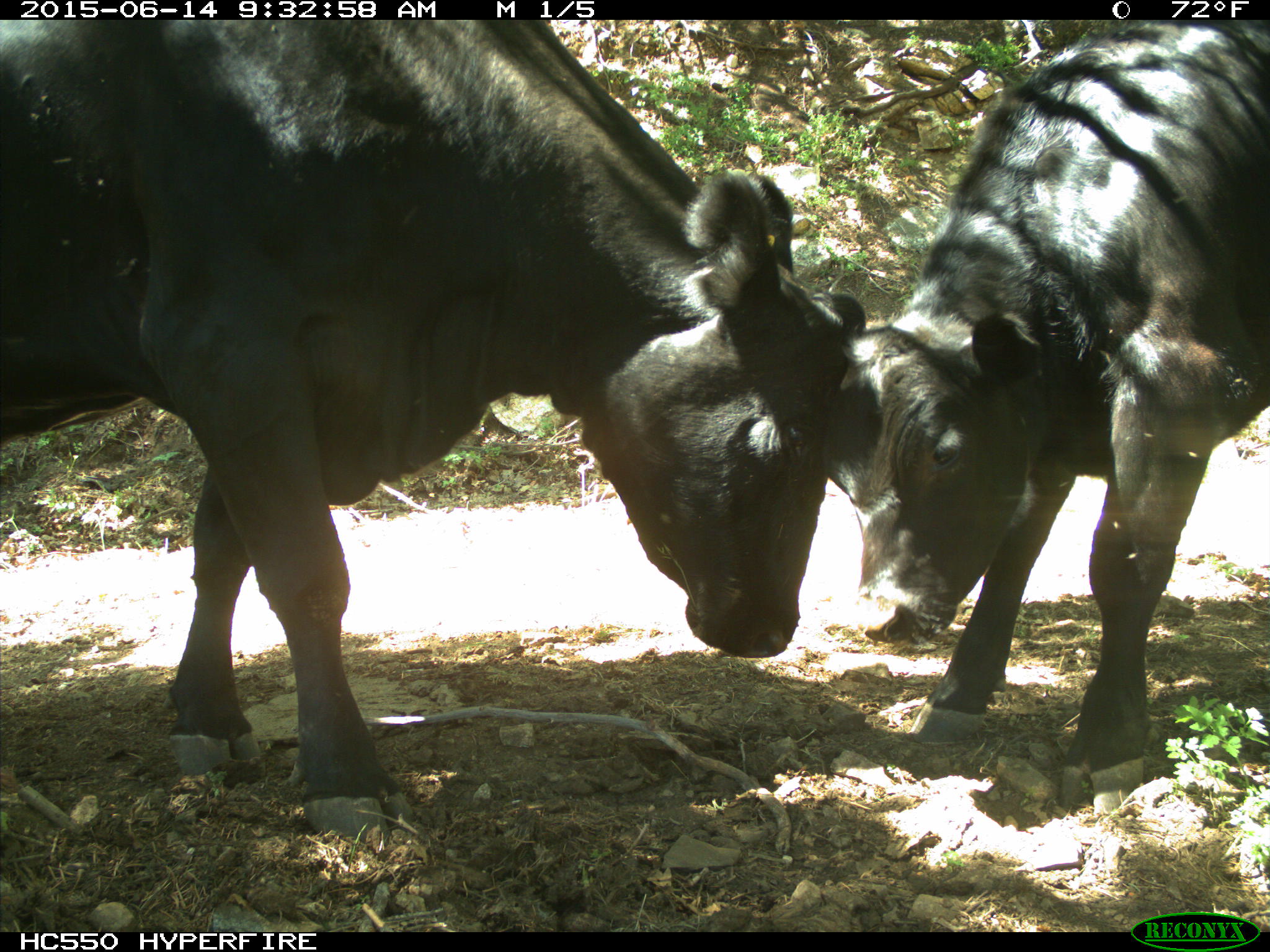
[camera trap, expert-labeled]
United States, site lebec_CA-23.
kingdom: Animalia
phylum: Chordata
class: Mammalia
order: Artiodactyla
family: Bovidae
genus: Bos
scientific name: Bos taurus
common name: domestic cow